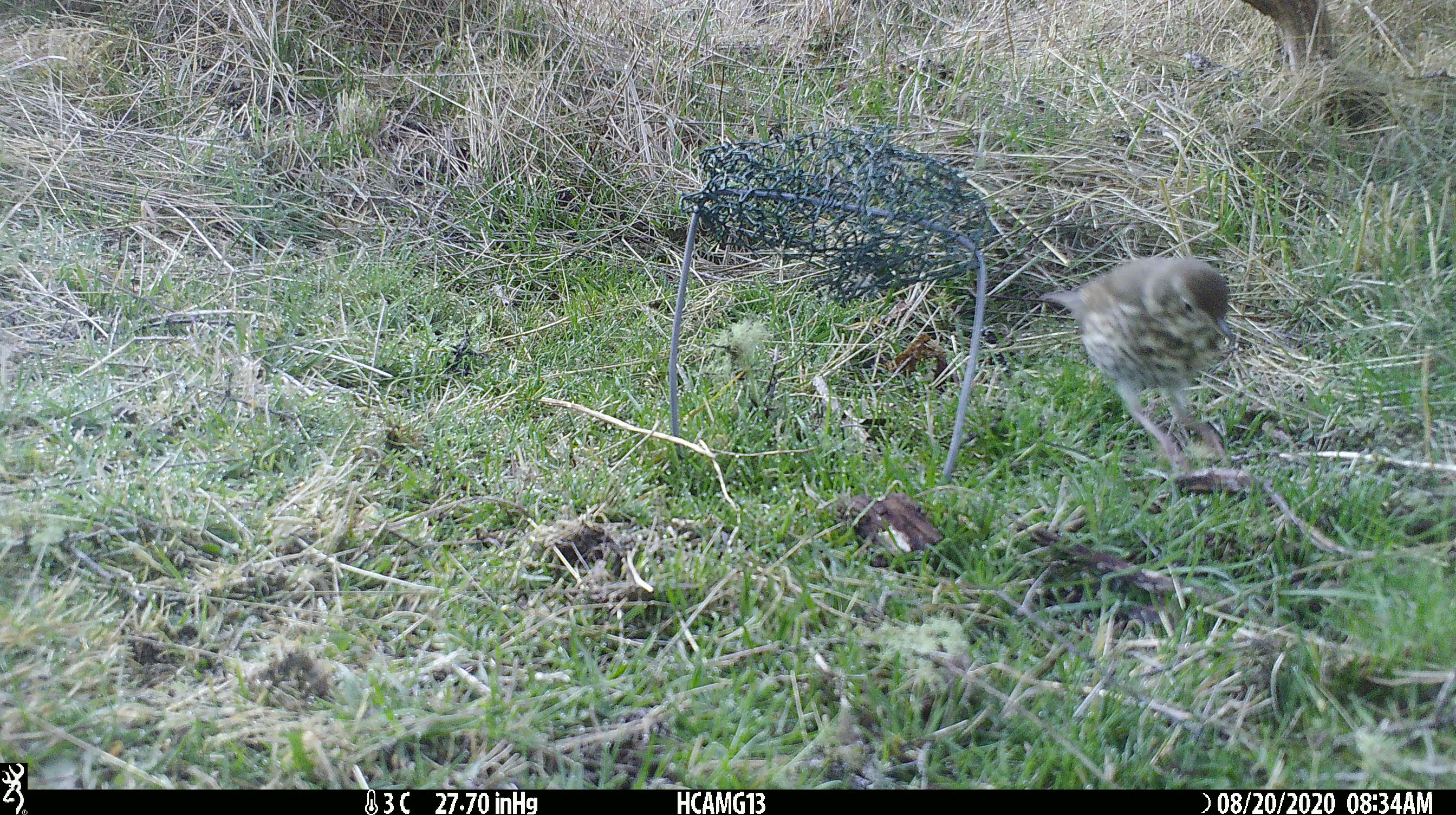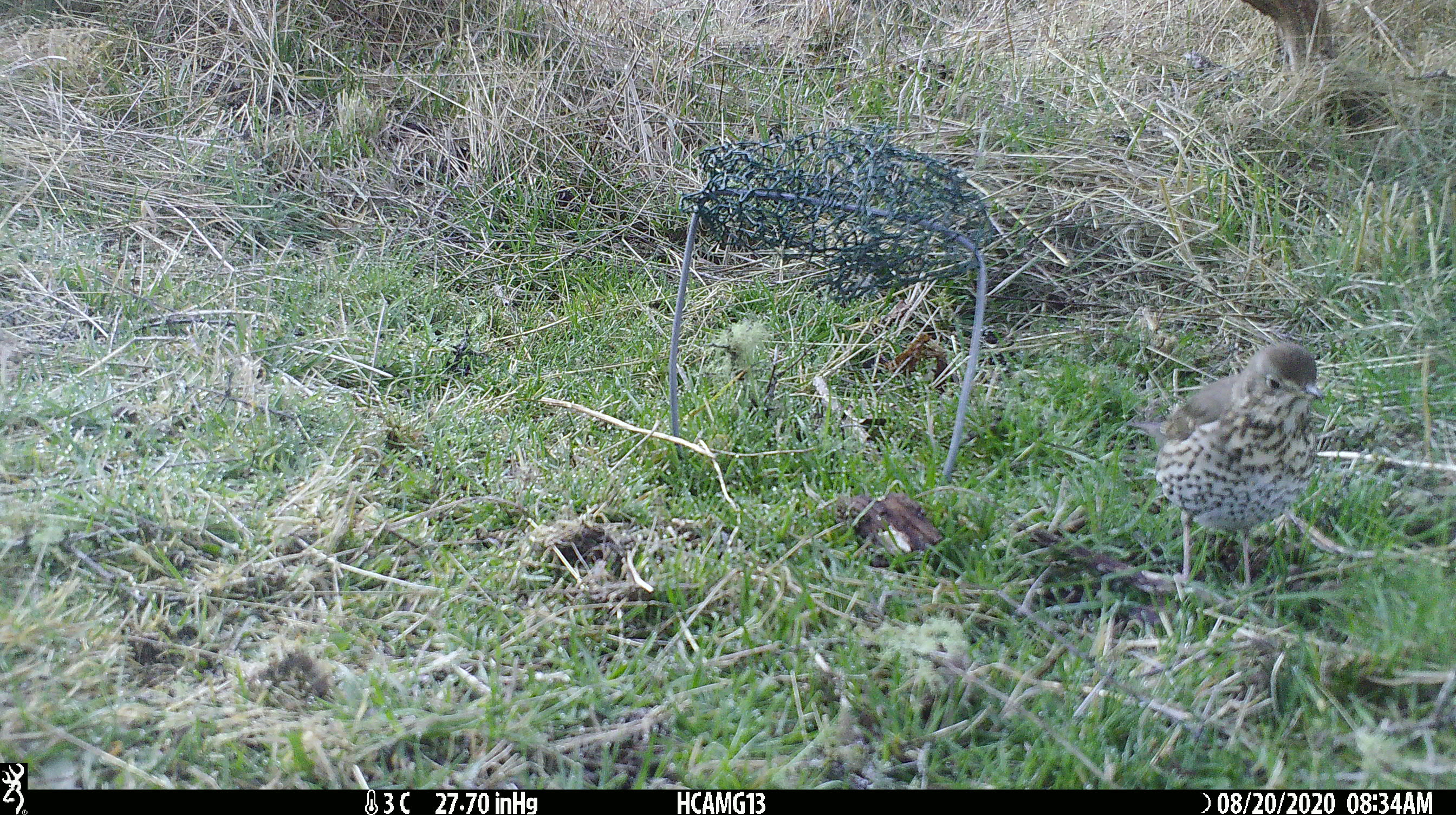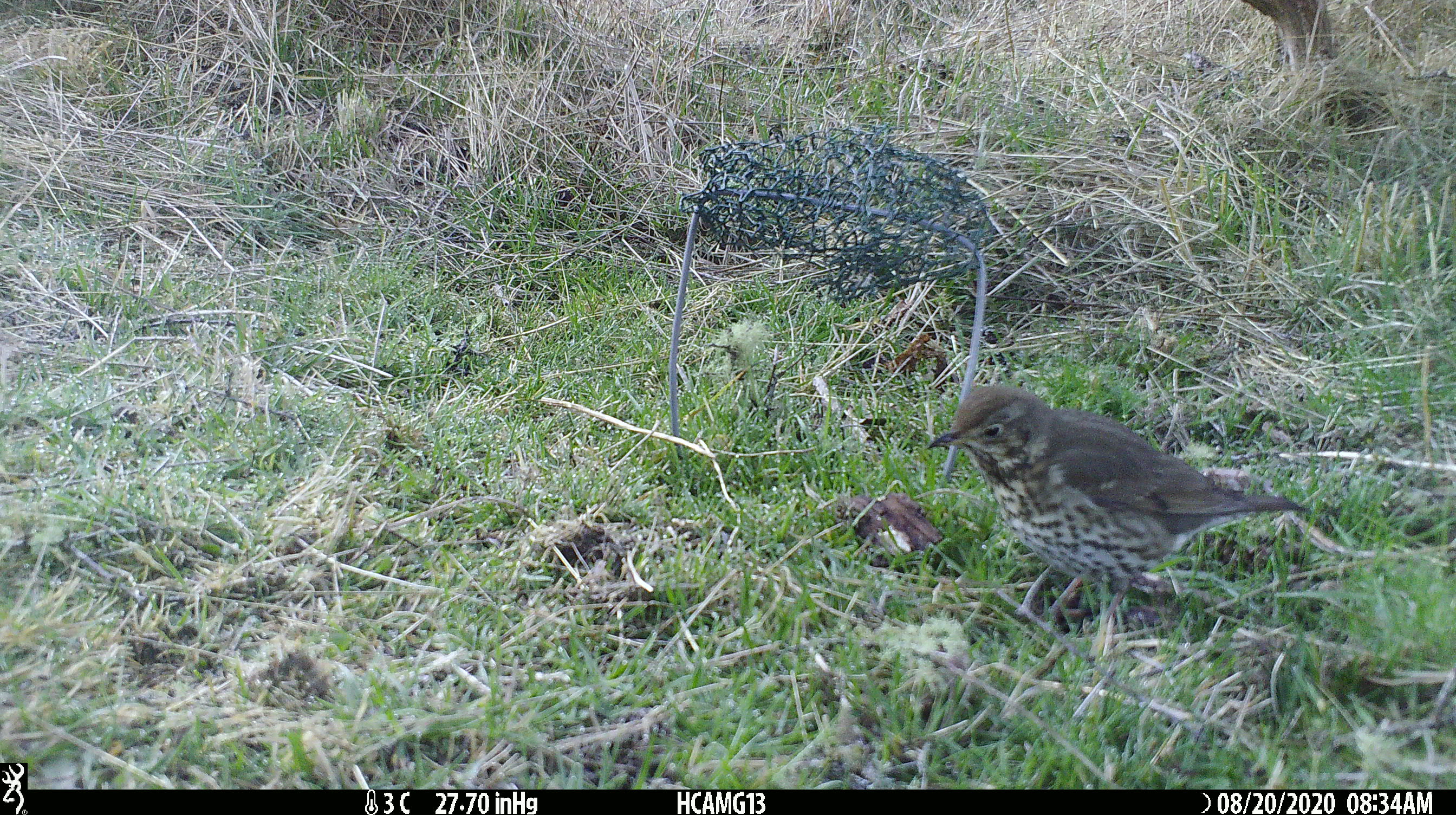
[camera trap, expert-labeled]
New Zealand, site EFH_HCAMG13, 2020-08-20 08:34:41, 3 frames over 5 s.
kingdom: Animalia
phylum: Chordata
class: Aves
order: Passeriformes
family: Turdidae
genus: Turdus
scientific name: Turdus philomelos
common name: song thrush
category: thrush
Thrush (song thrush) (Turdus philomelos).